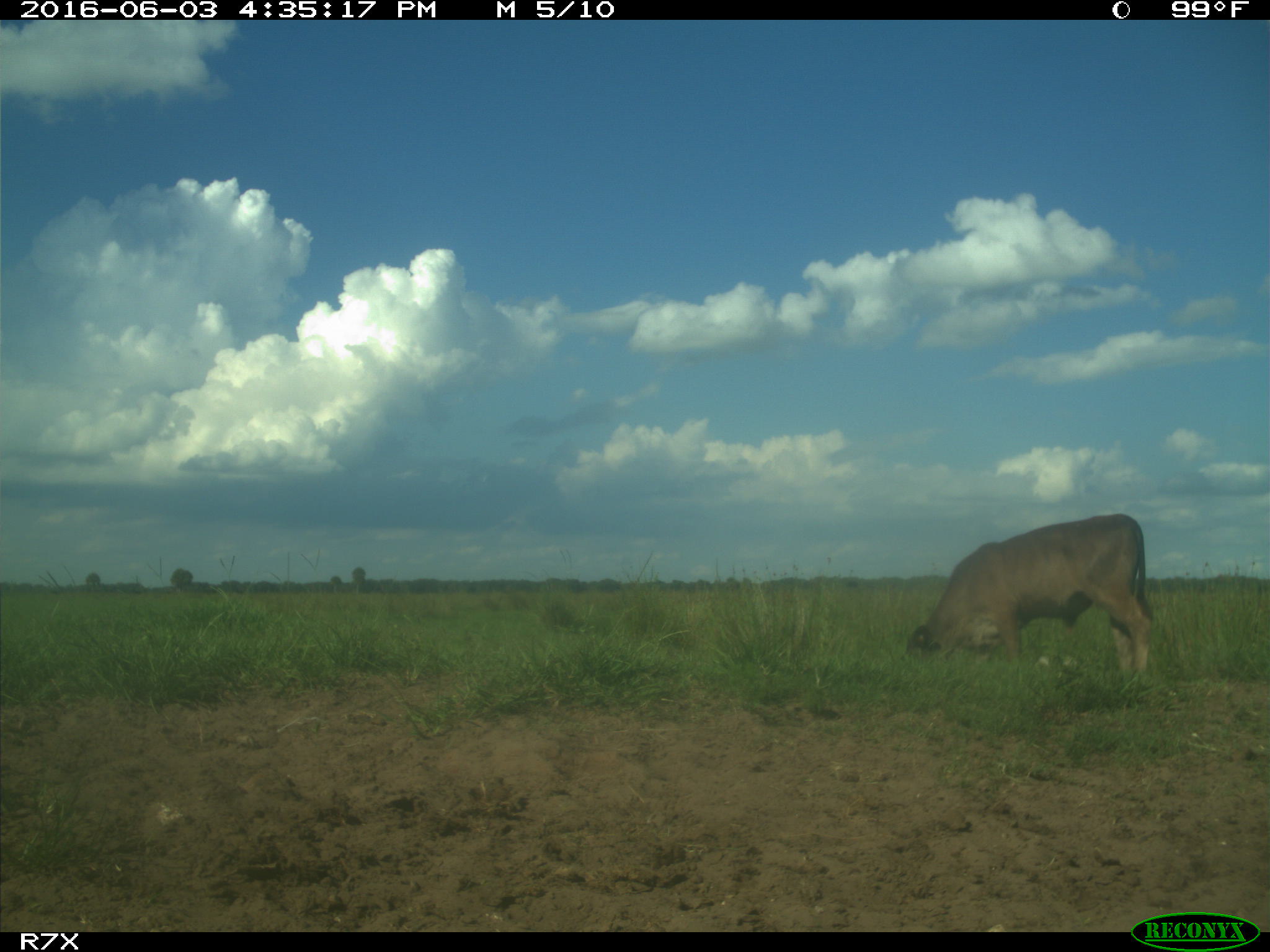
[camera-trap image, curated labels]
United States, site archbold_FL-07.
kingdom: Animalia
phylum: Chordata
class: Mammalia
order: Artiodactyla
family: Bovidae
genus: Bos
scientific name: Bos taurus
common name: domestic cow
Bos taurus (domestic cow).